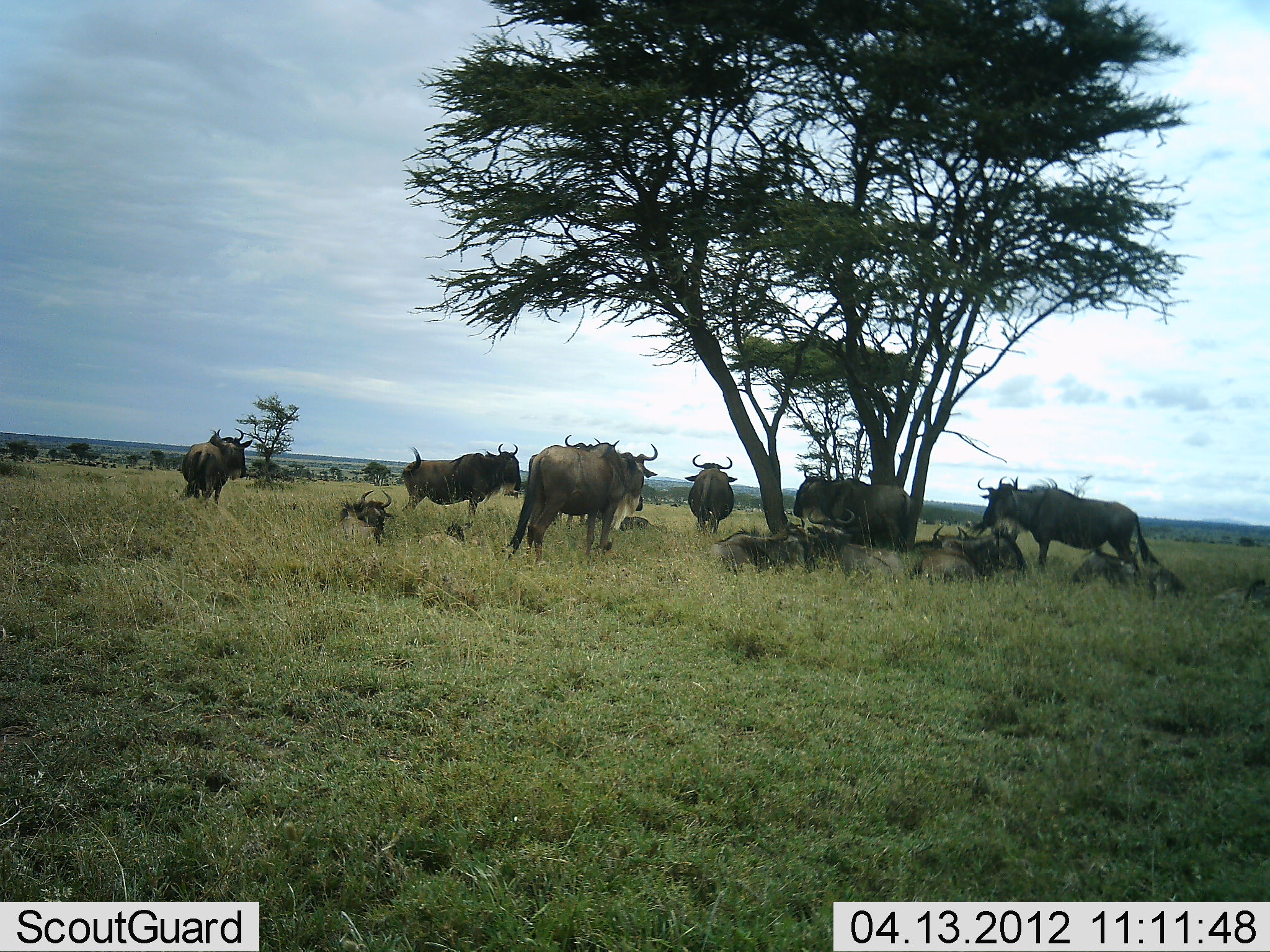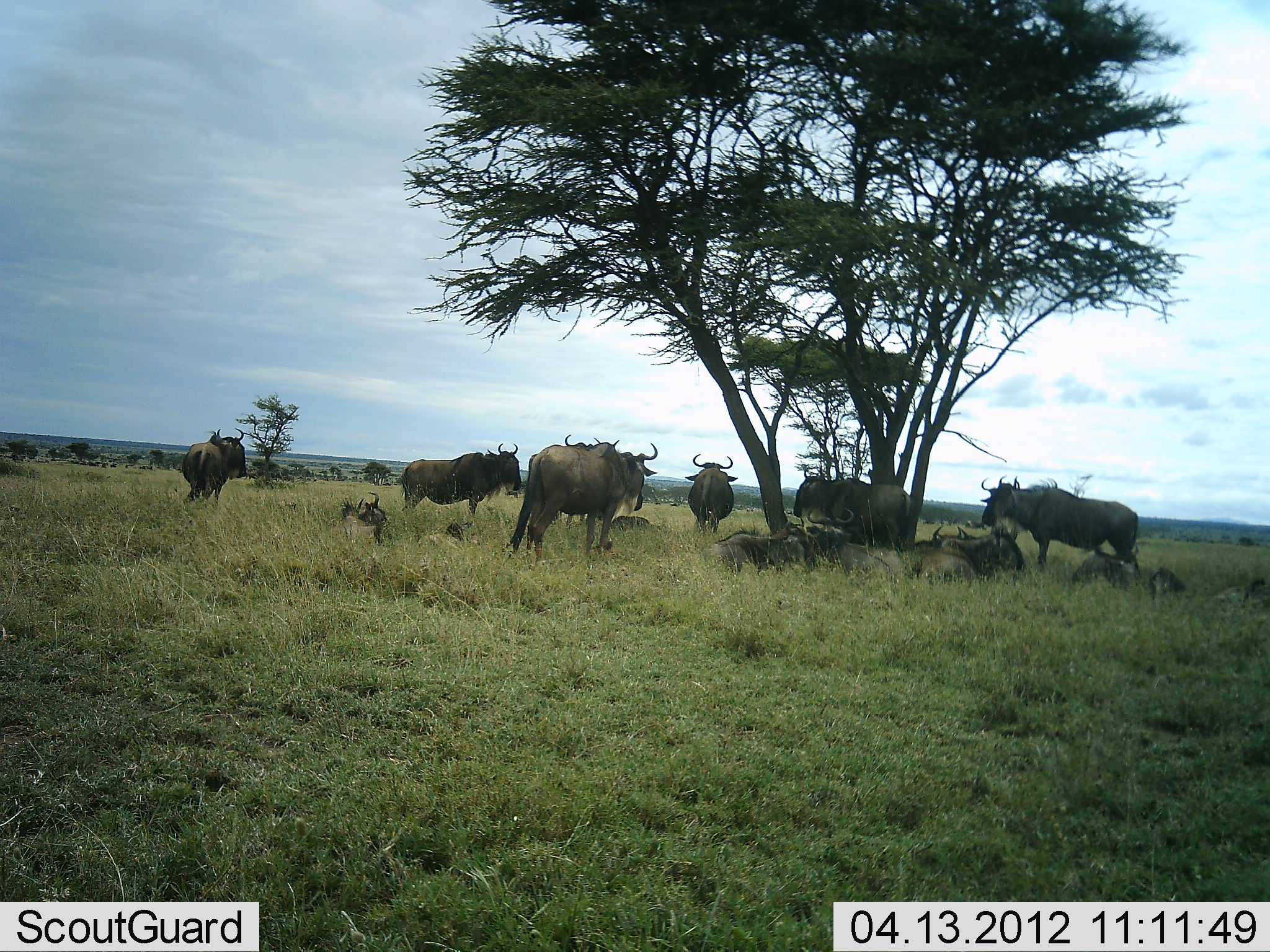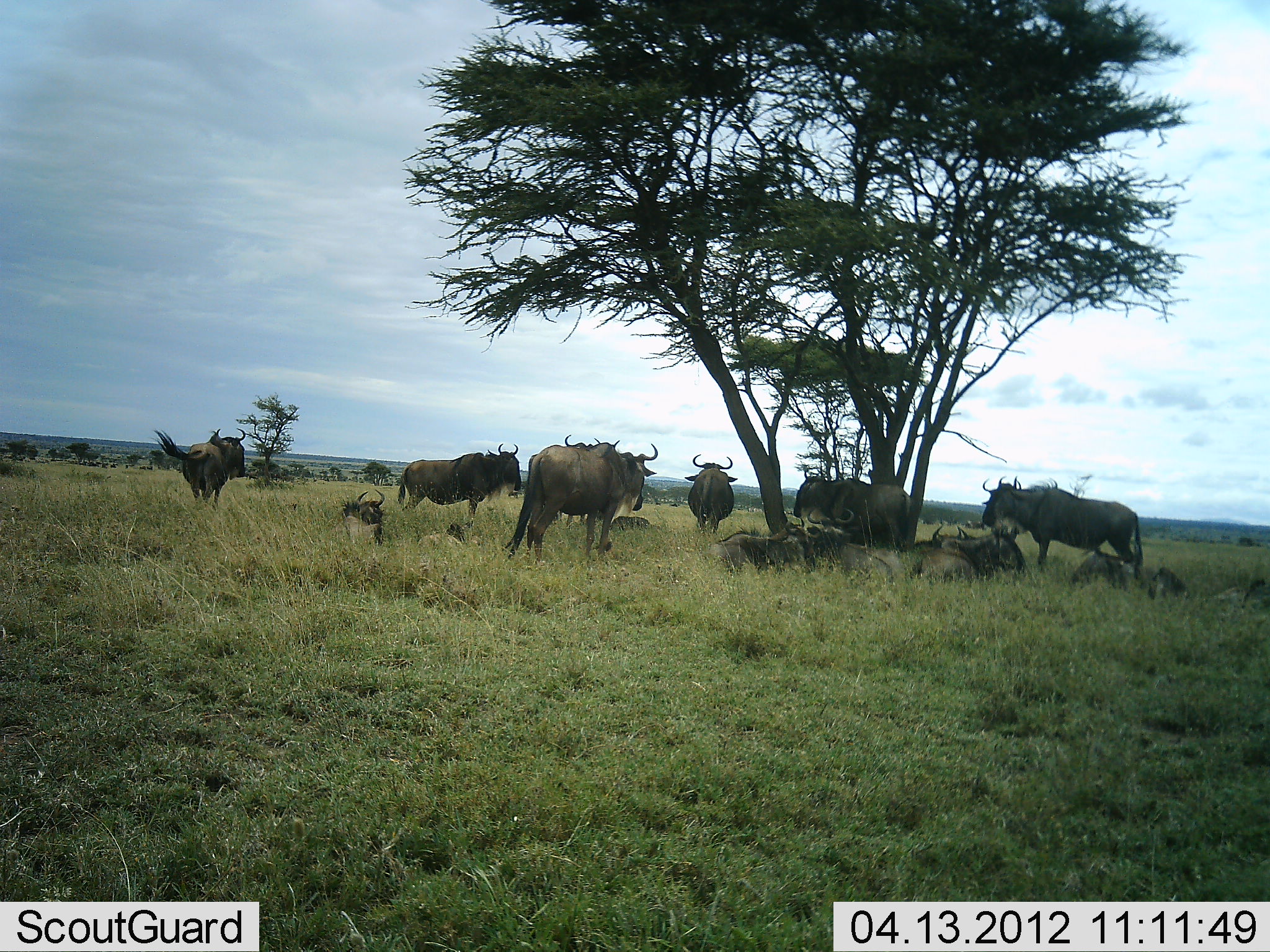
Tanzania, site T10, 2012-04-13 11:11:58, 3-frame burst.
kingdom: Animalia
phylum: Chordata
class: Mammalia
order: Artiodactyla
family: Bovidae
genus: Connochaetes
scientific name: Connochaetes taurinus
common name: blue wildebeest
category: wildebeest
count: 11-50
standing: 80%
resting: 100%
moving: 0%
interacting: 7%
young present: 20%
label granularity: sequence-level